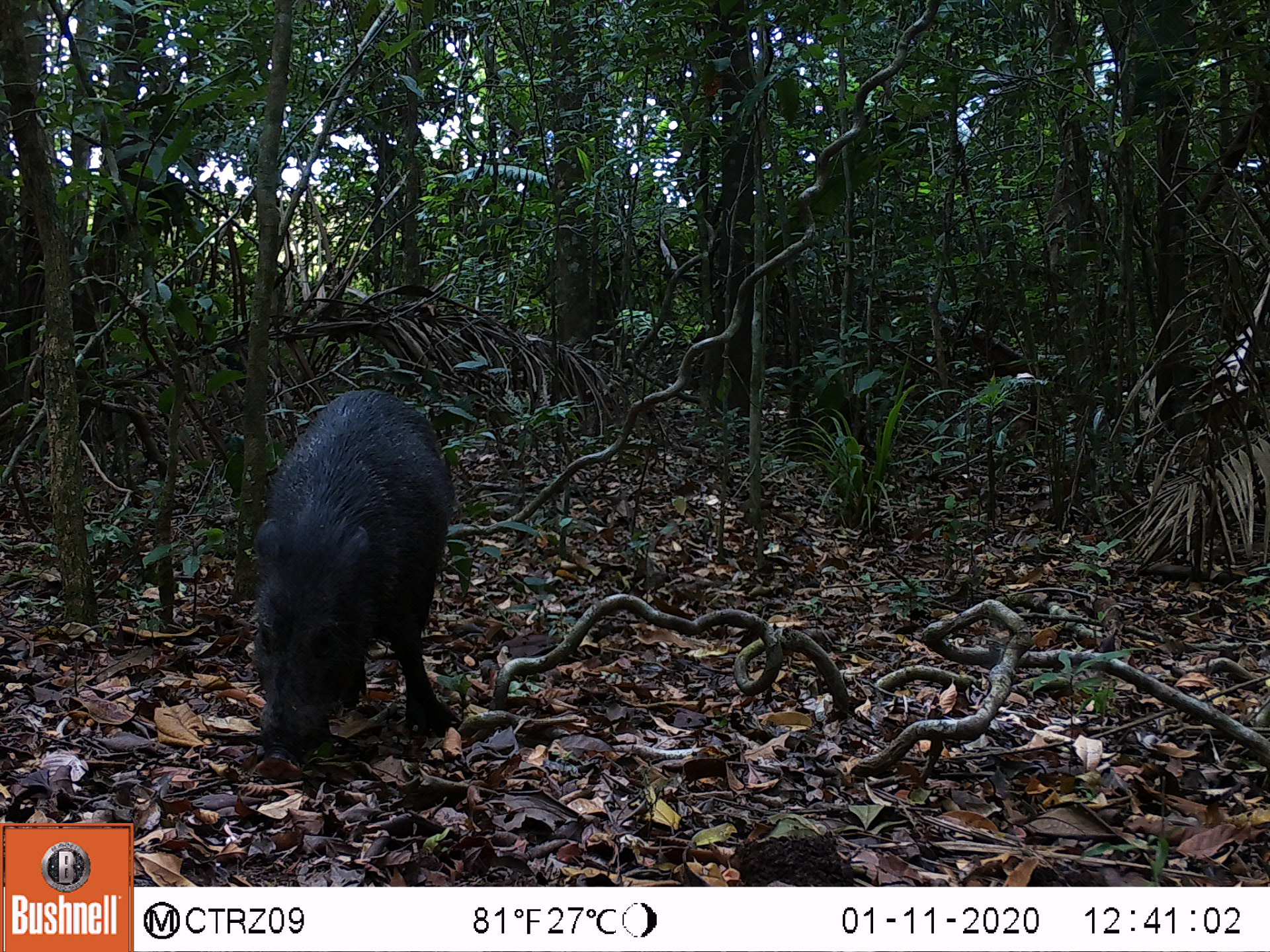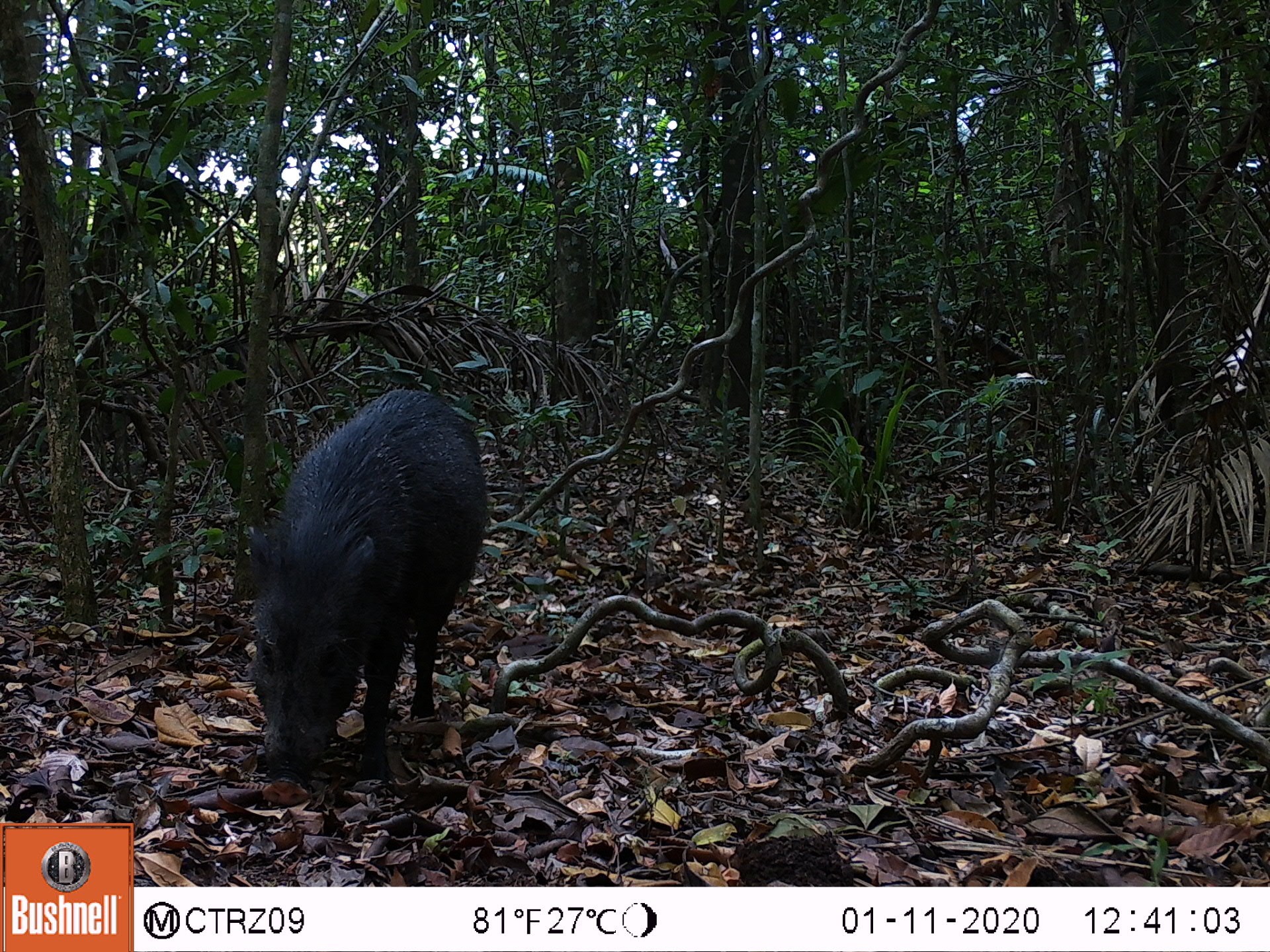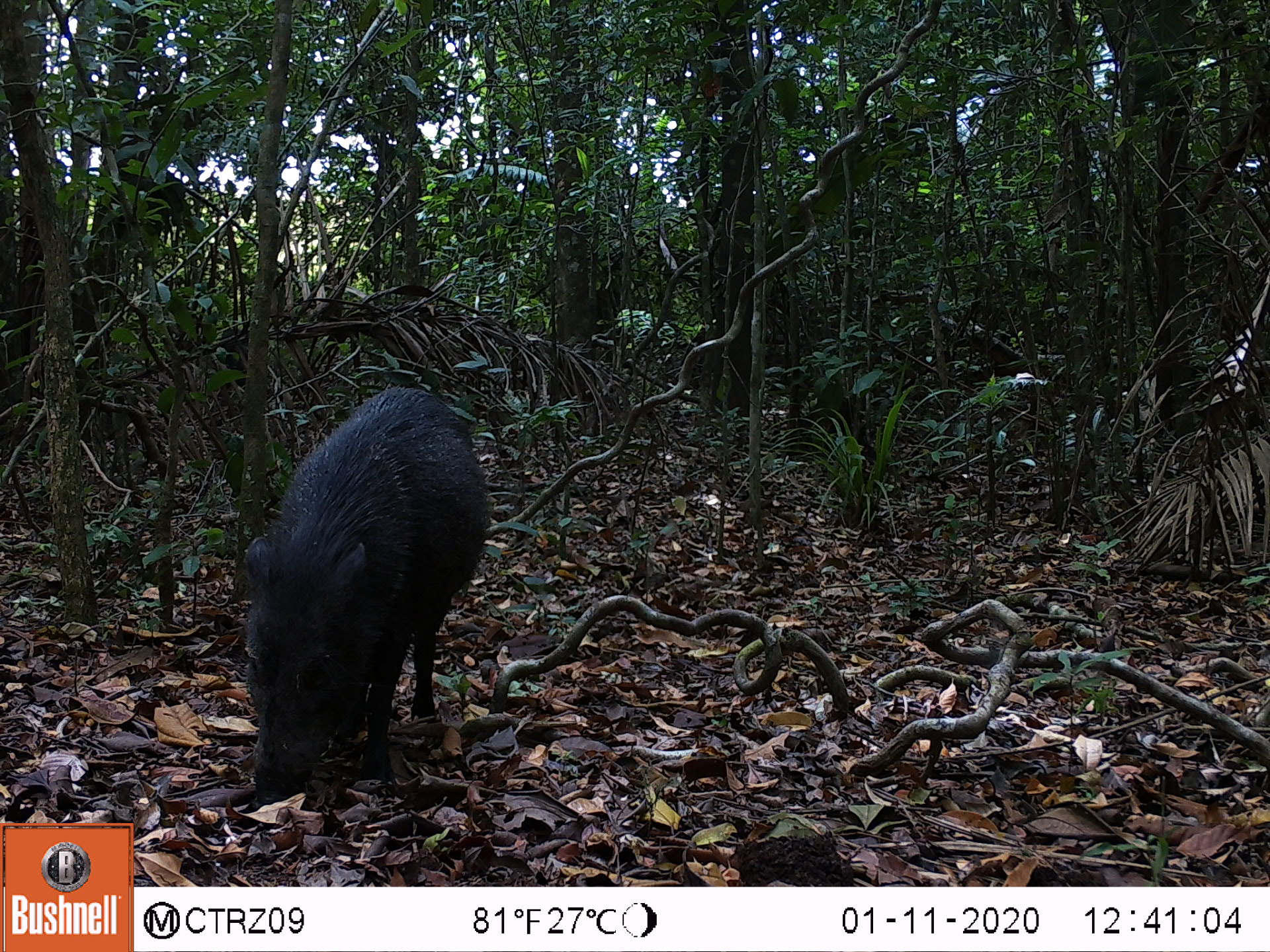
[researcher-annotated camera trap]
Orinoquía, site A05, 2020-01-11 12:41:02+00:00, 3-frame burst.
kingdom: Animalia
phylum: Chordata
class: Mammalia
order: Artiodactyla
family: Tayassuidae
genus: Pecari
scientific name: Pecari tajacu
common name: collared peccary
Collared peccary (Pecari tajacu).